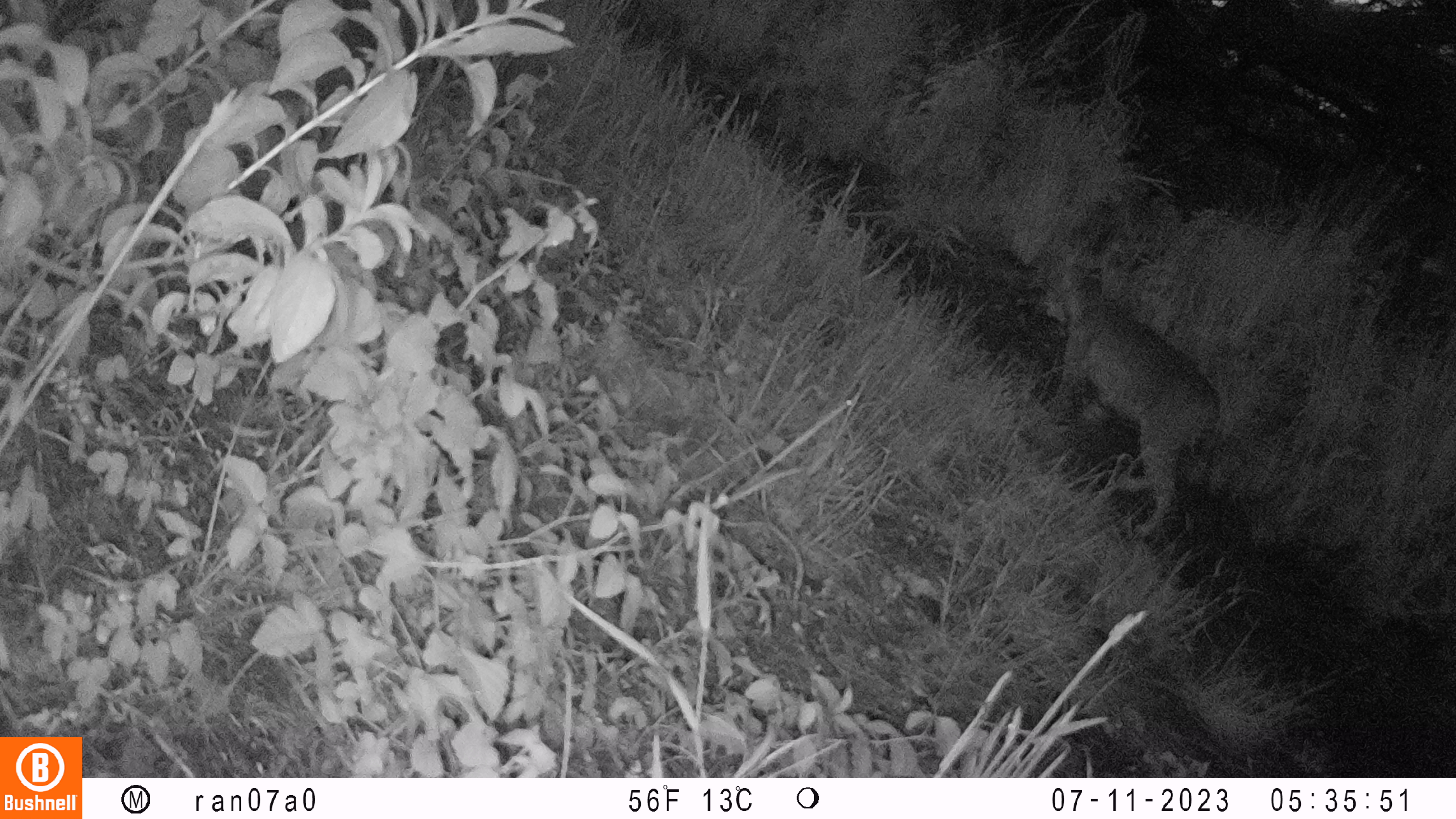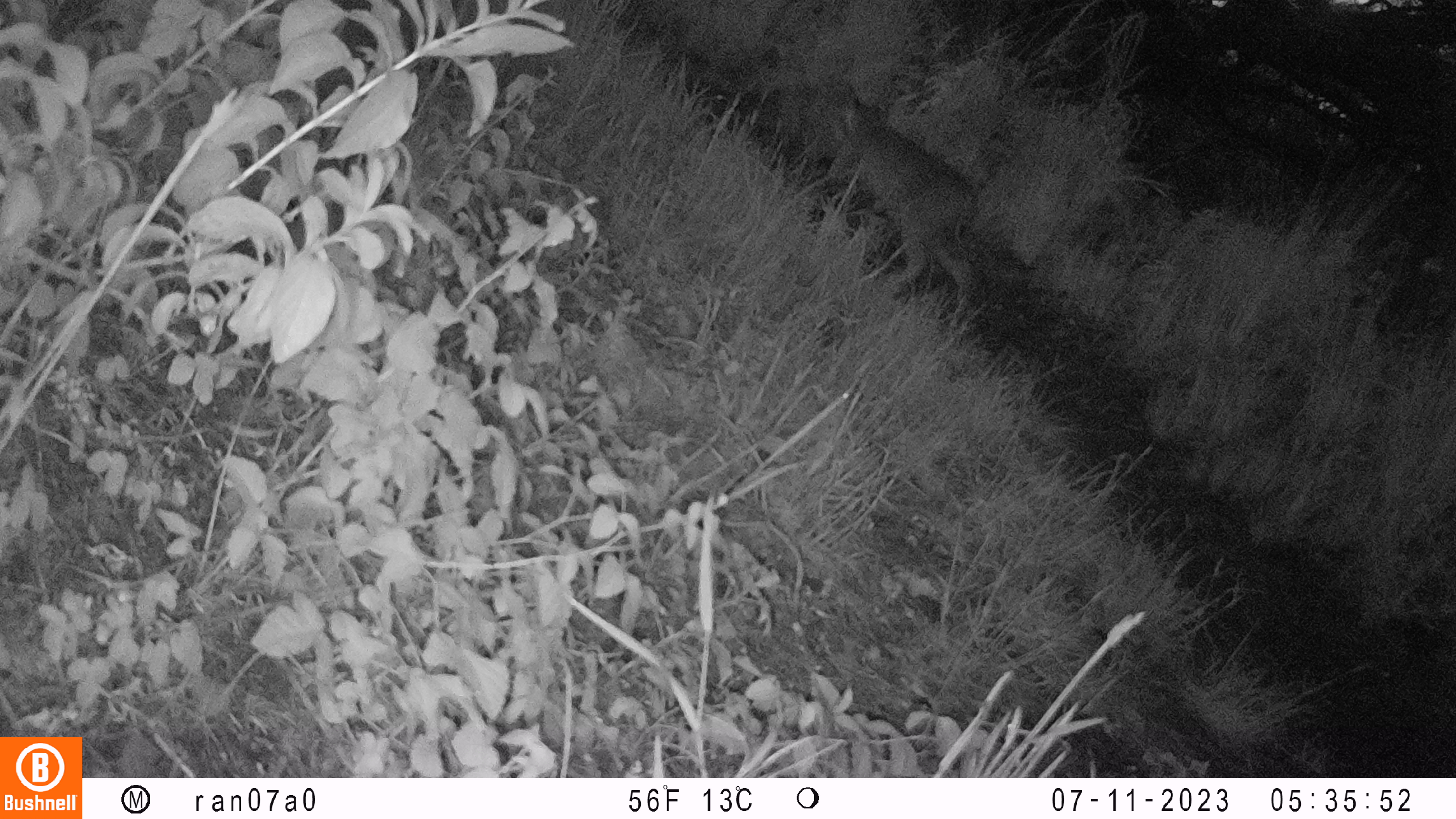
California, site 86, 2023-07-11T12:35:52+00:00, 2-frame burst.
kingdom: Animalia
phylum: Chordata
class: Mammalia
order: Carnivora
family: Felidae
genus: Lynx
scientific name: Lynx rufus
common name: bobcat